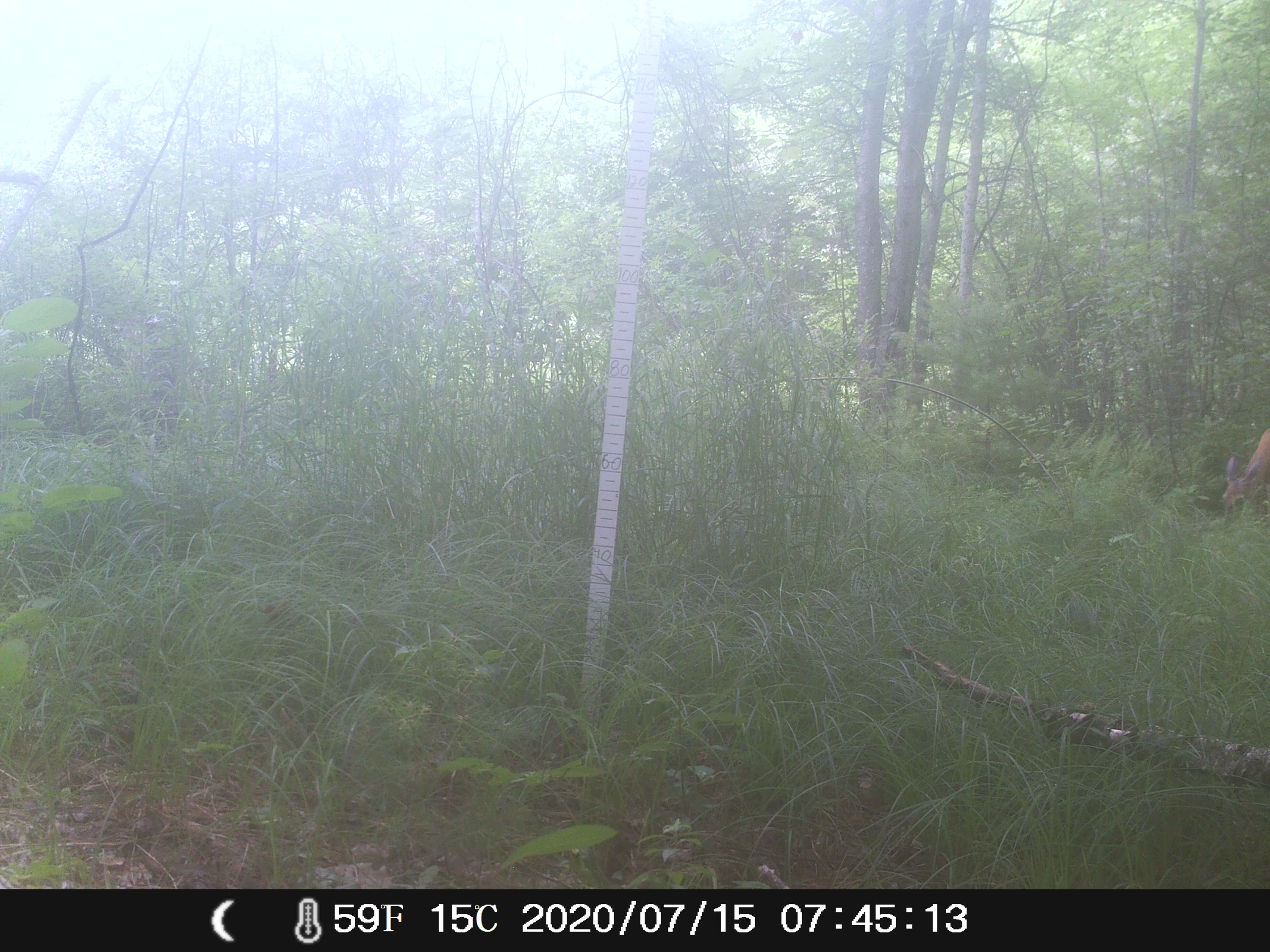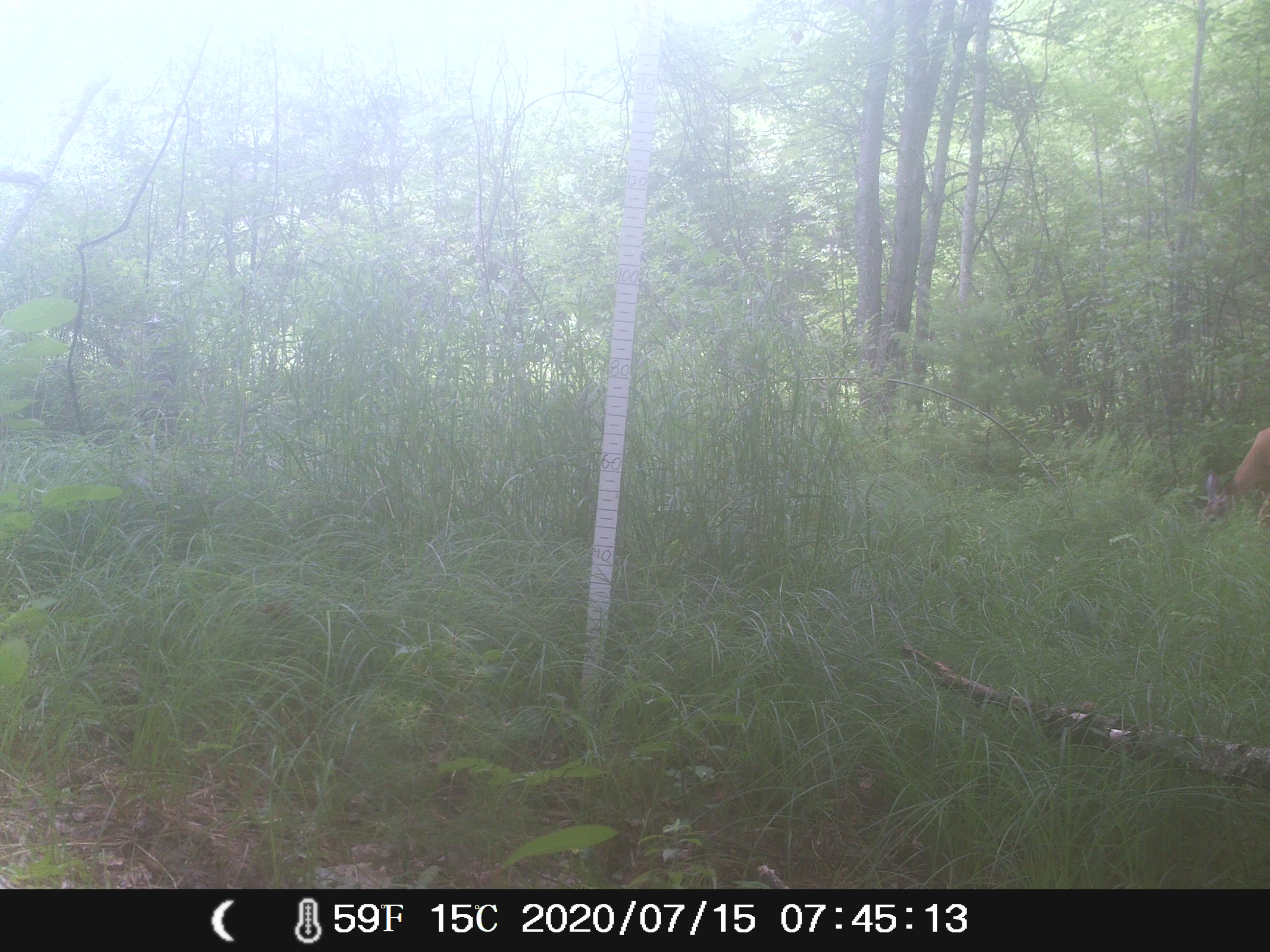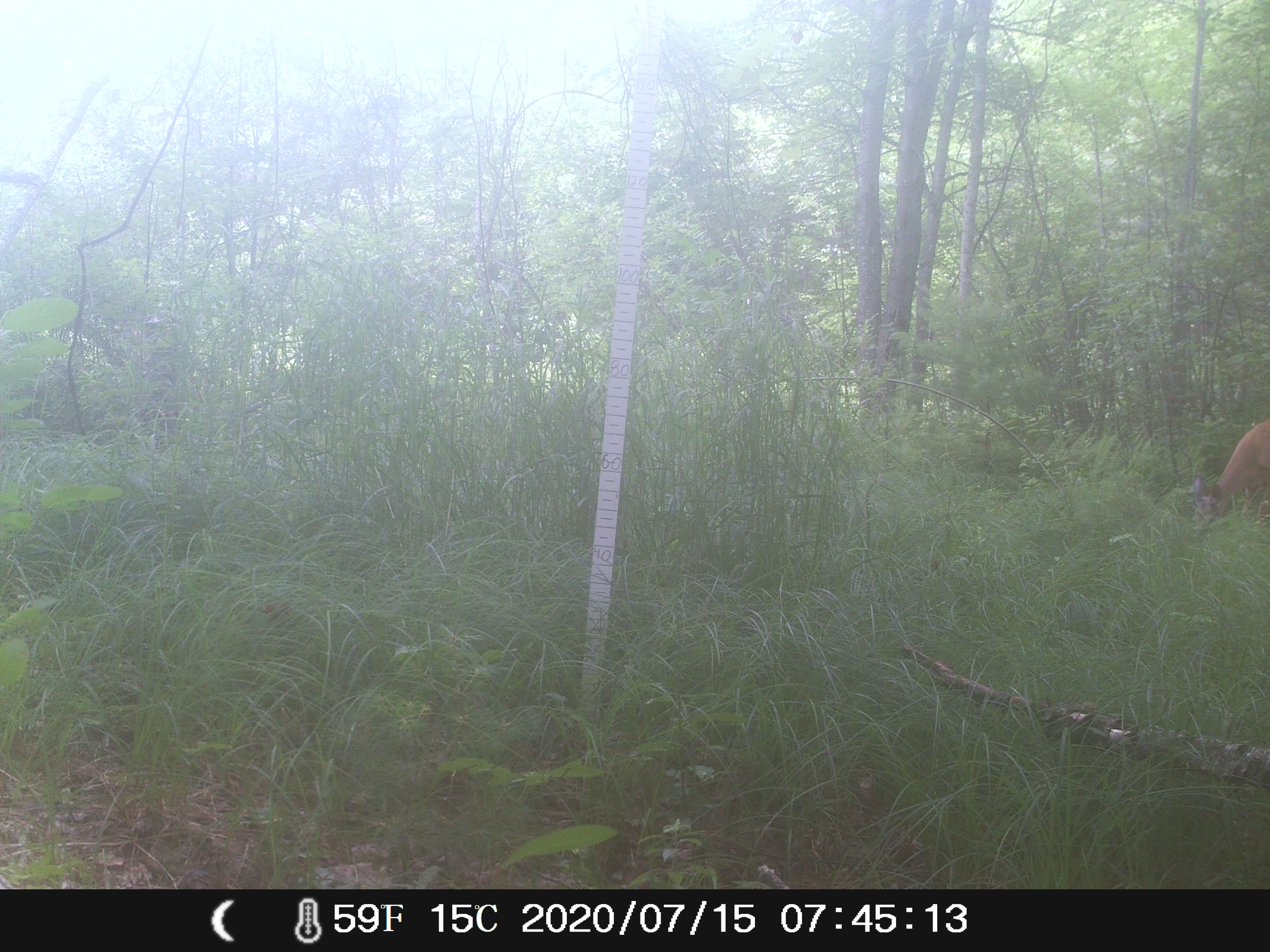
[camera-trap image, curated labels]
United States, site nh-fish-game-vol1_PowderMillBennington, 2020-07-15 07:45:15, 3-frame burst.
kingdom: Animalia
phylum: Chordata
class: Mammalia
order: Artiodactyla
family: Cervidae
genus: Odocoileus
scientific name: Odocoileus virginianus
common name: white-tailed deer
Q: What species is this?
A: White-tailed deer (Odocoileus virginianus).